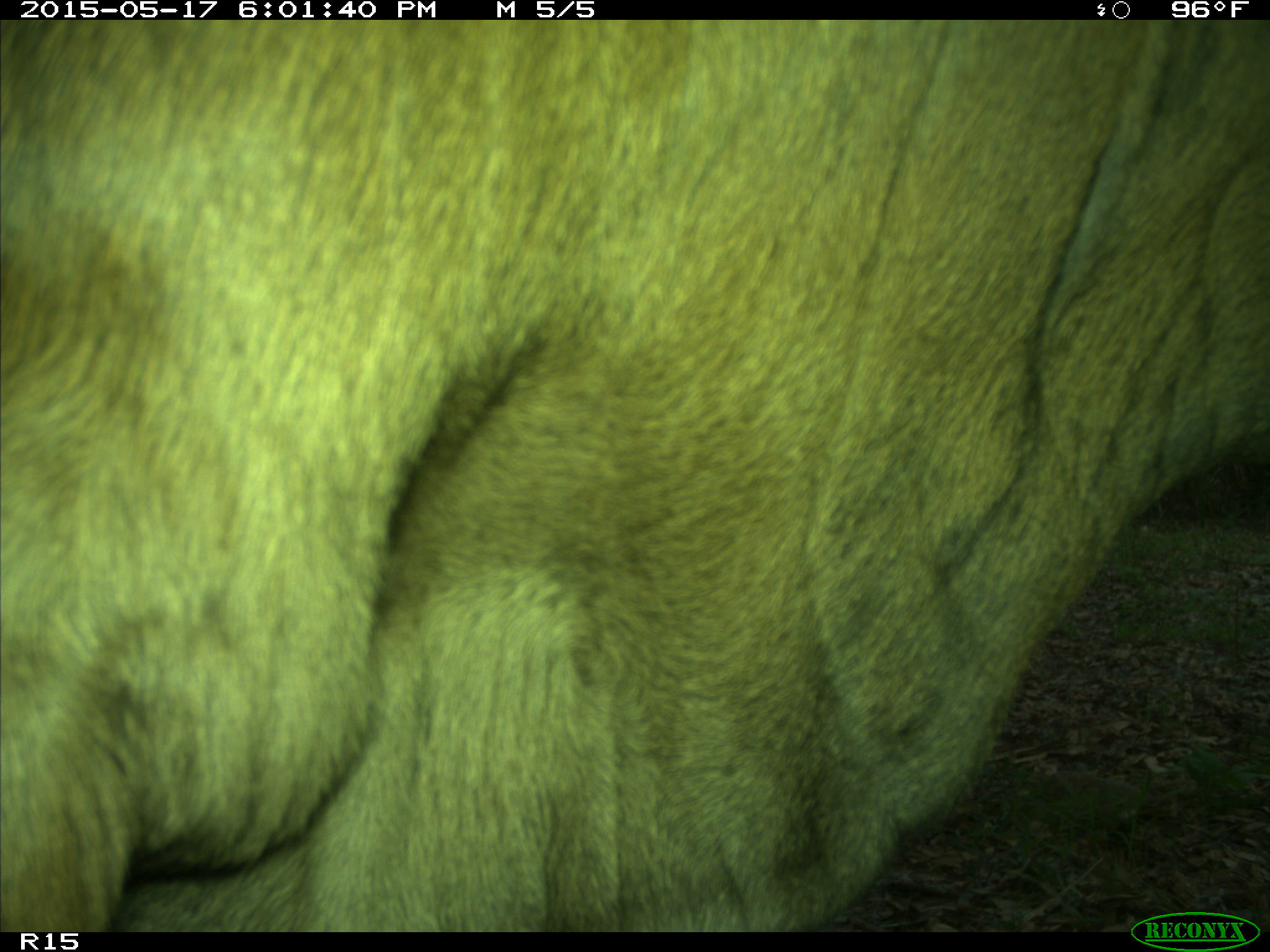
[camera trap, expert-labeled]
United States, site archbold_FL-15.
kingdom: Animalia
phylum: Chordata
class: Mammalia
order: Artiodactyla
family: Bovidae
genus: Bos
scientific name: Bos taurus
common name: domestic cow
Bos taurus (domestic cow).